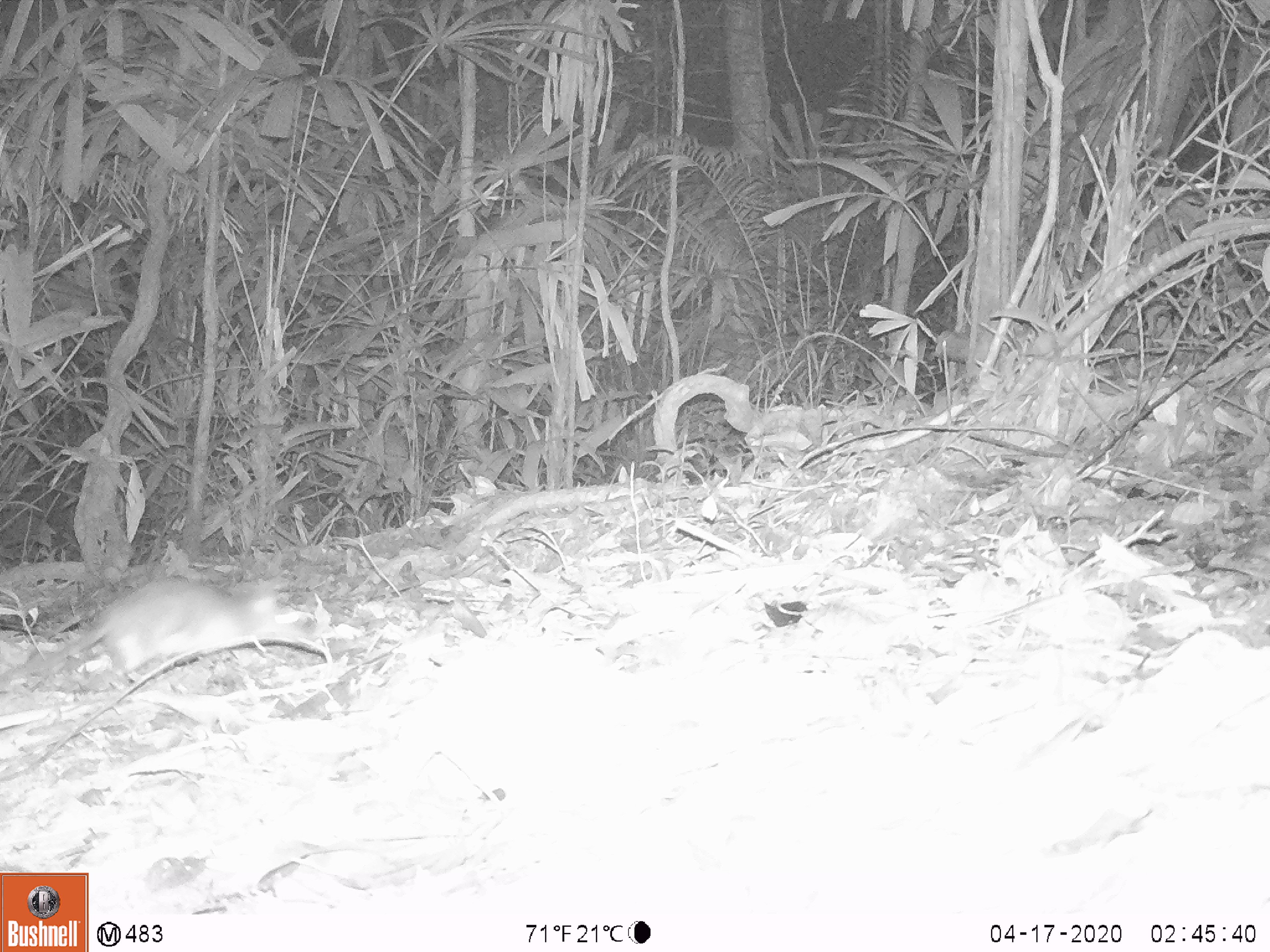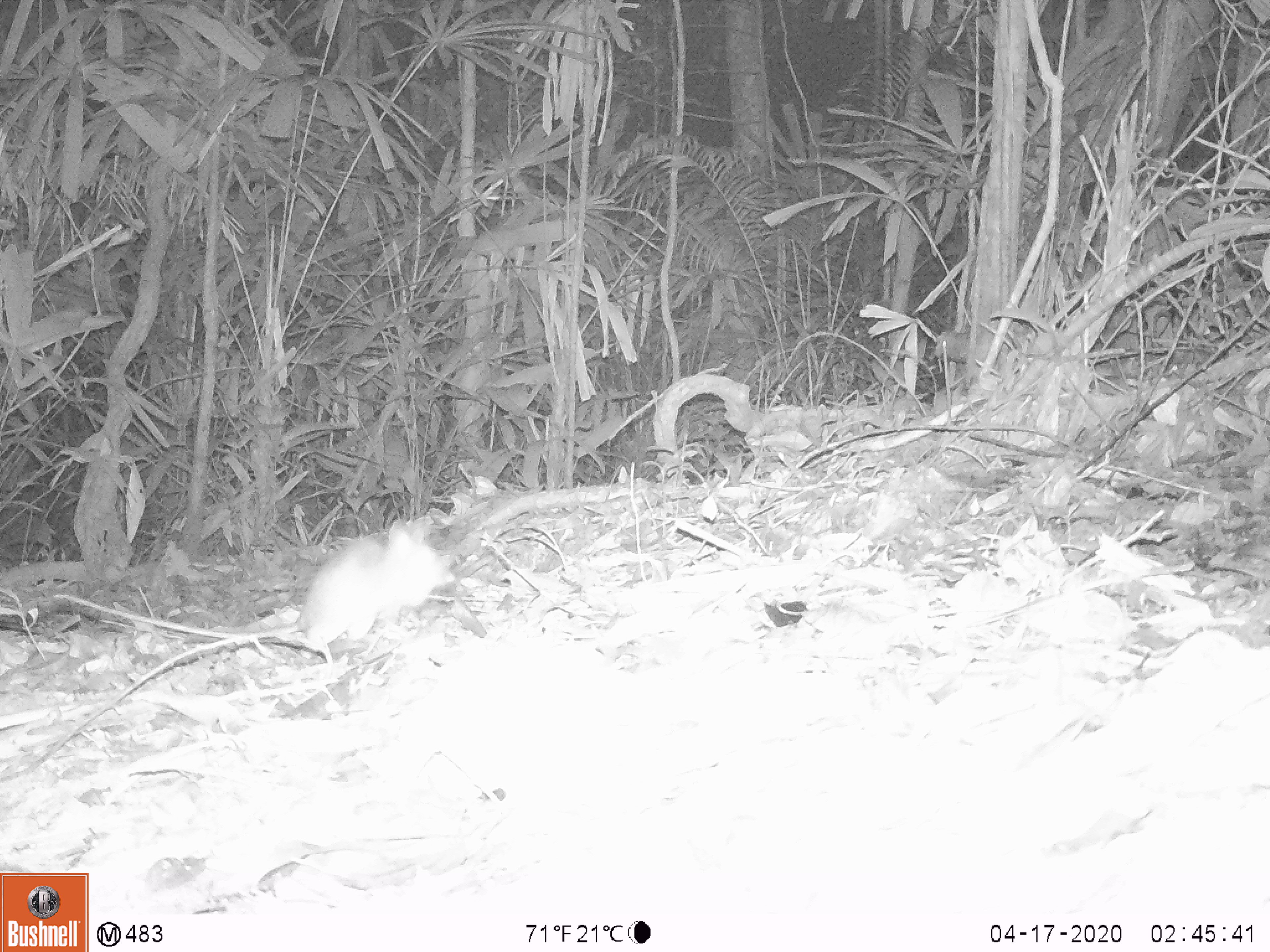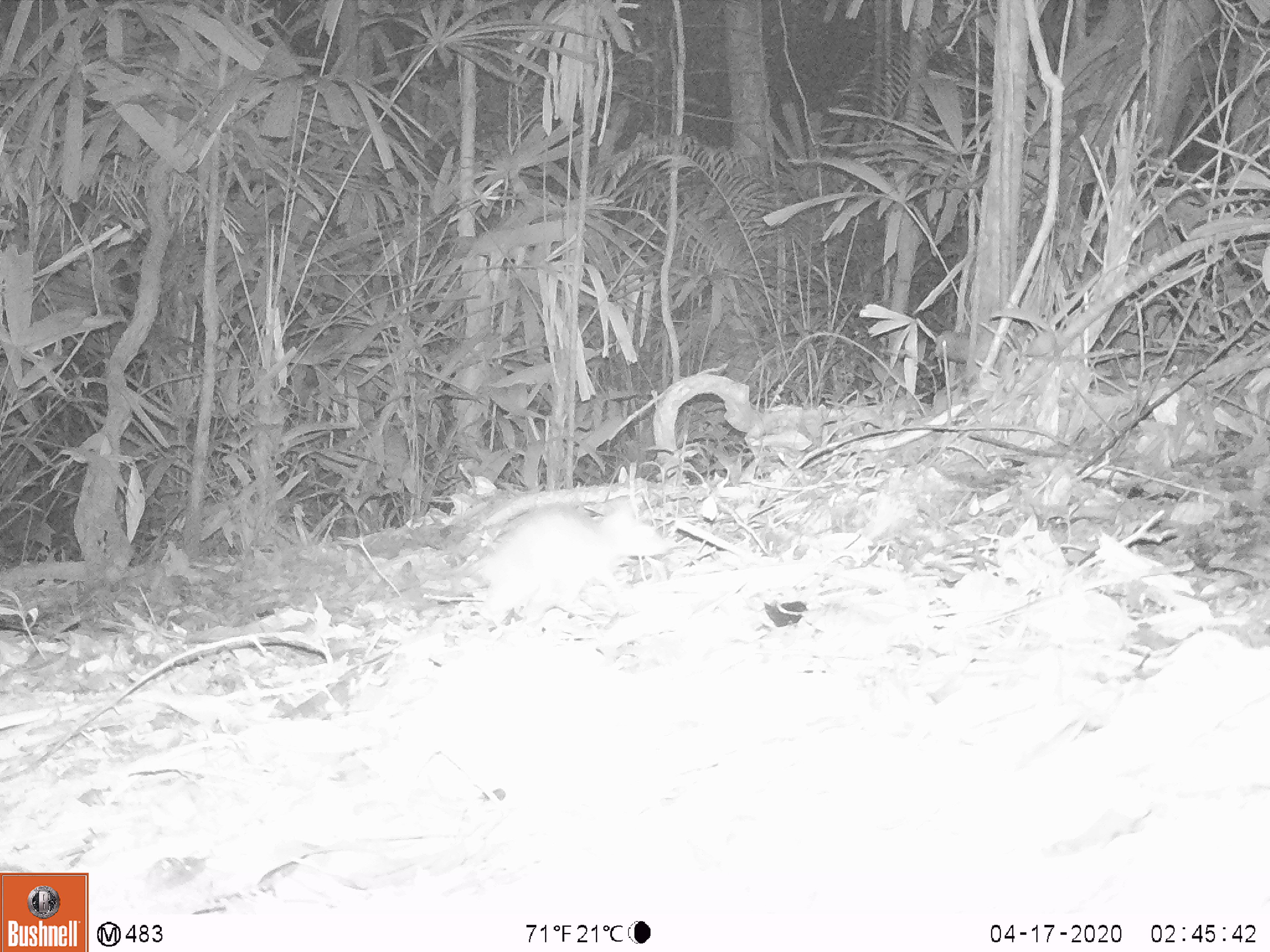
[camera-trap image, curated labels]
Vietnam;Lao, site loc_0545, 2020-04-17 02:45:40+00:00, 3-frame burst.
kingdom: Animalia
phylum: Chordata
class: Mammalia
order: Rodentia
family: Muridae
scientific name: Muridae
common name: old-world mice and rats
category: unidentified murid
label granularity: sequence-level